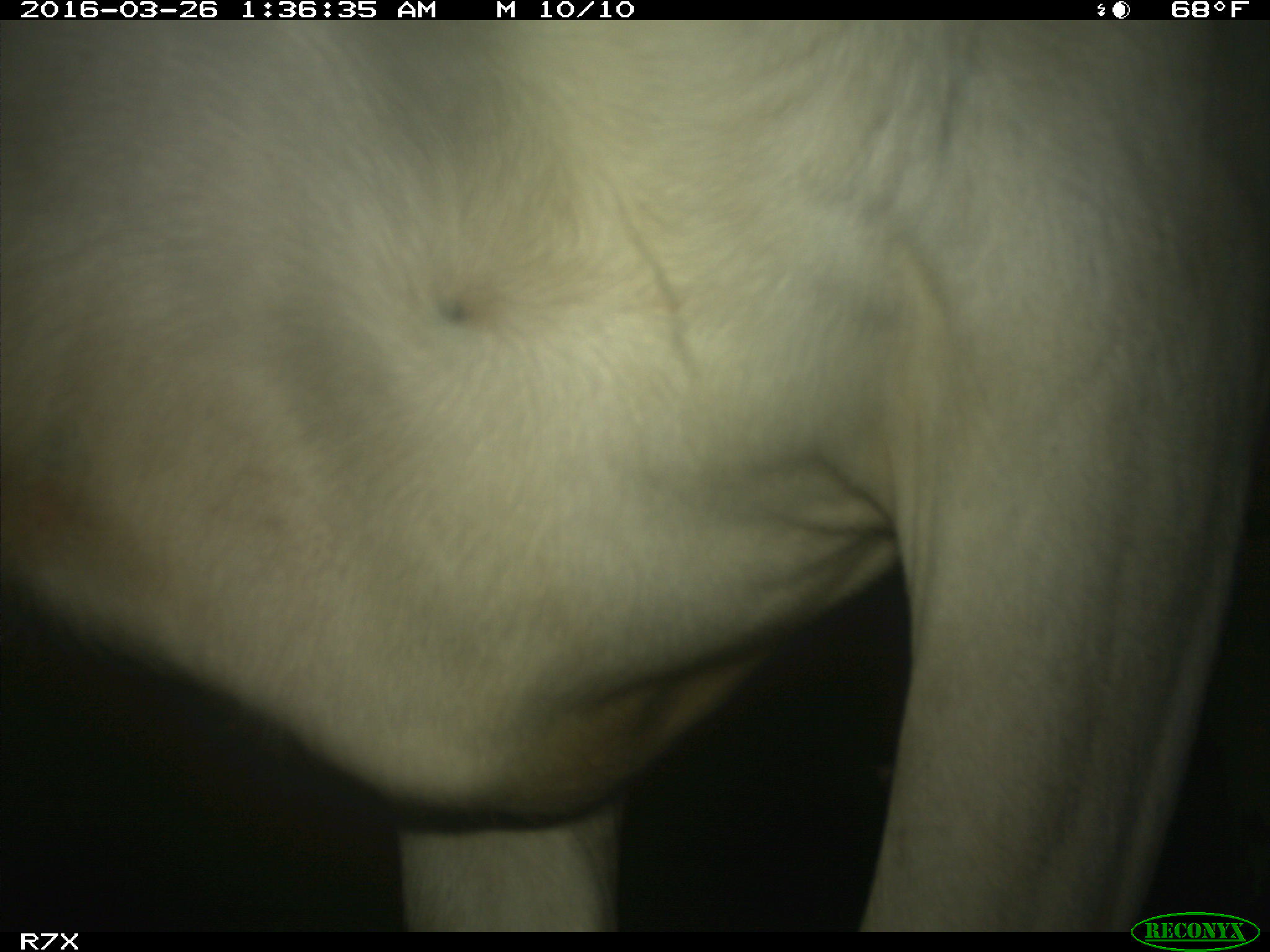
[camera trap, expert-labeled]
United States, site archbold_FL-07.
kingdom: Animalia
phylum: Chordata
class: Mammalia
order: Artiodactyla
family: Bovidae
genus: Bos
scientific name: Bos taurus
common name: domestic cow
Bos taurus (domestic cow).